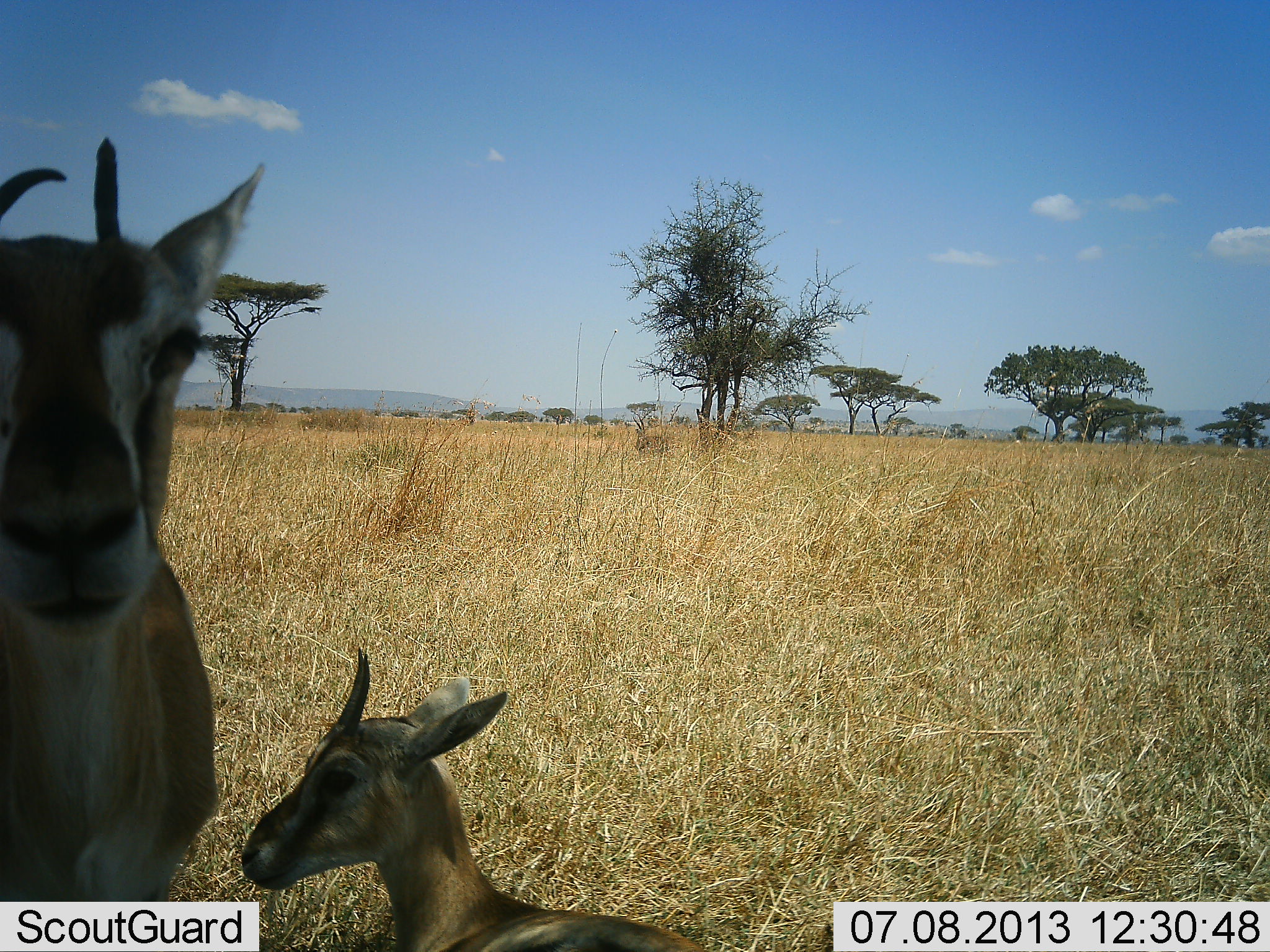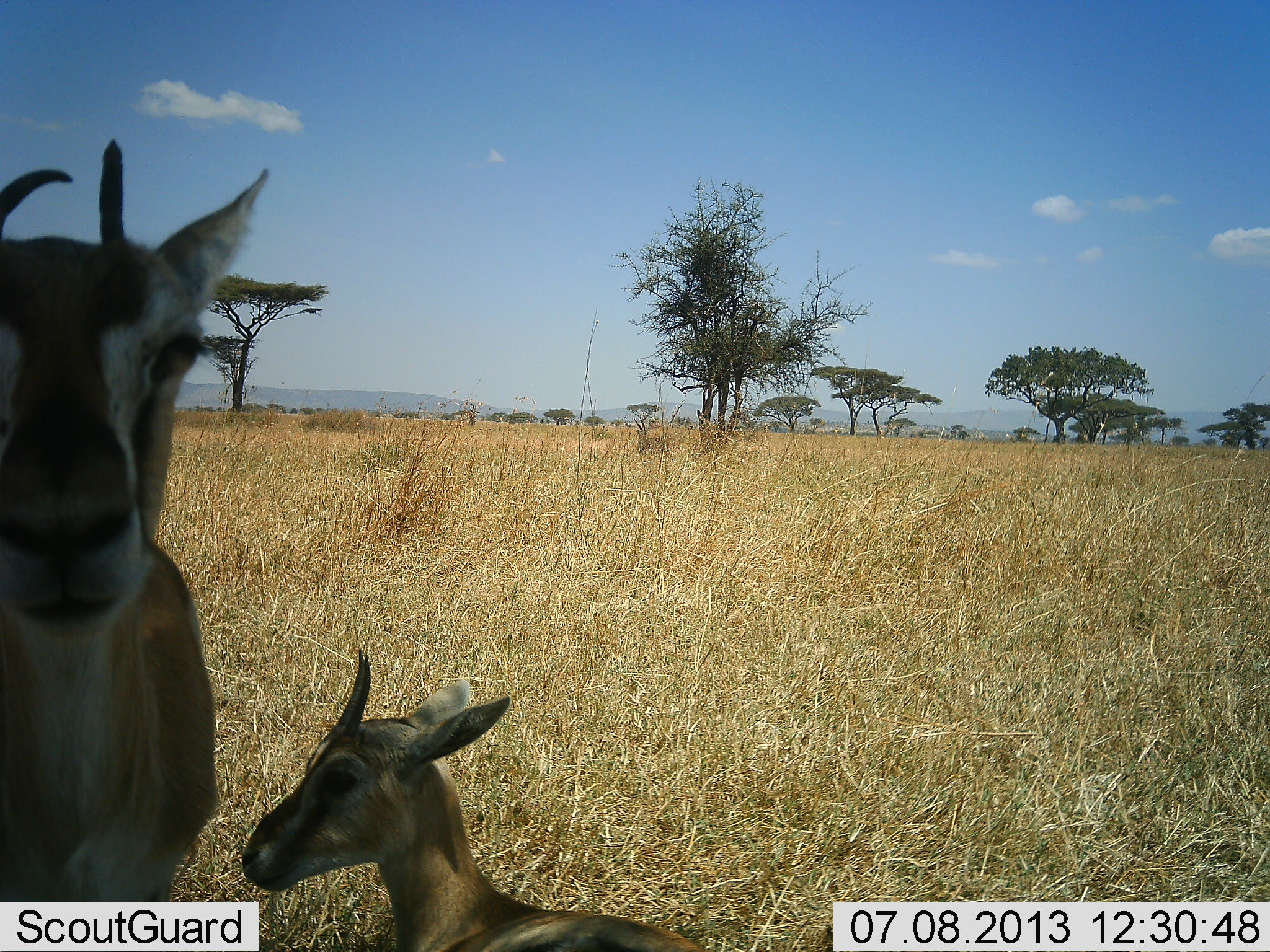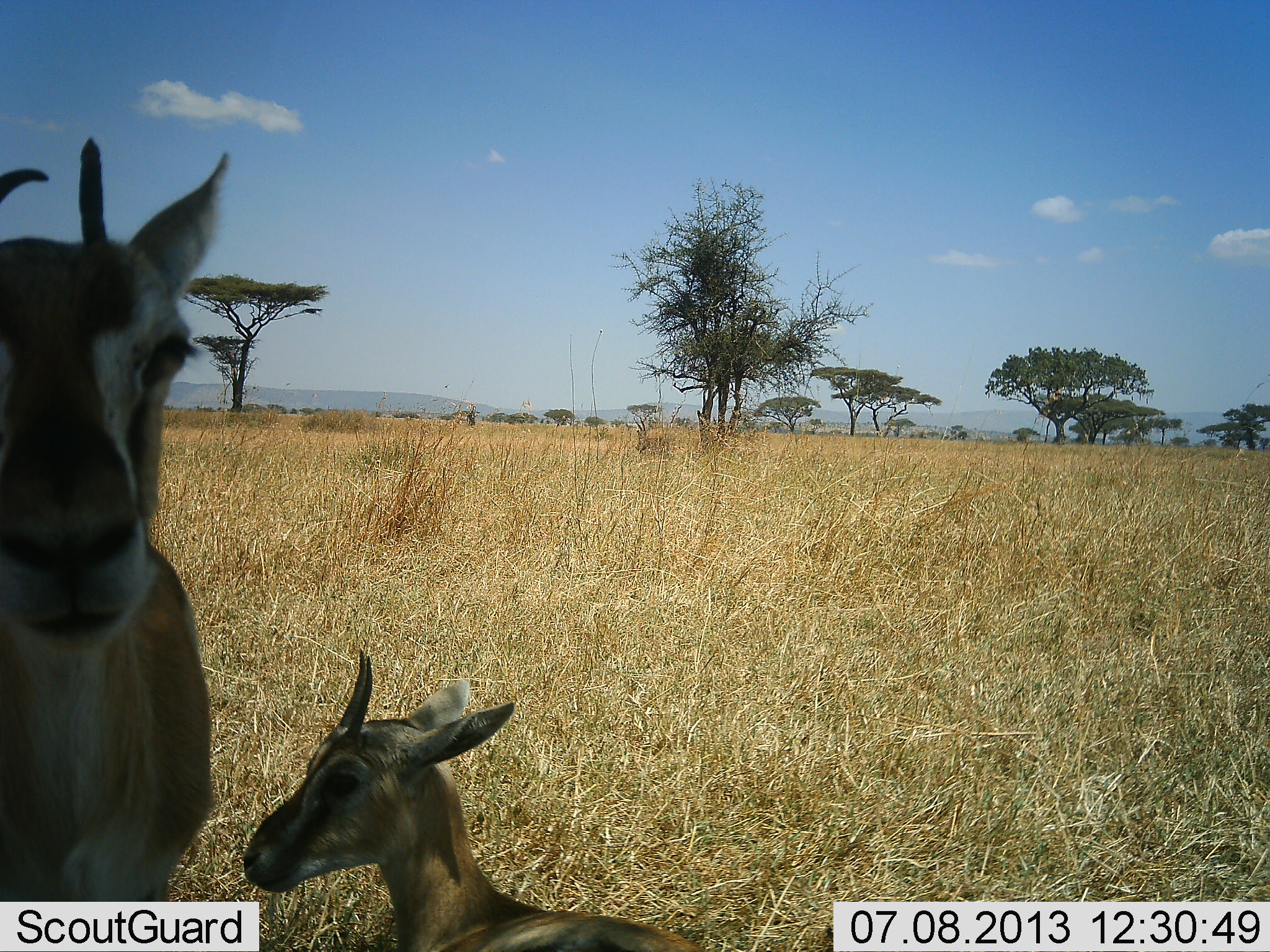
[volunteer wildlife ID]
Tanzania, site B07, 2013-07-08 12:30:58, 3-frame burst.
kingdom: Animalia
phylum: Chordata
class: Mammalia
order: Artiodactyla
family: Bovidae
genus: Eudorcas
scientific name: Eudorcas thomsonii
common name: thomson's gazelle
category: gazellethomsons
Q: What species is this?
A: Gazellethomsons (thomson's gazelle) (Eudorcas thomsonii).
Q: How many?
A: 2.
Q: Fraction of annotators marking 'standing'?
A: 96%.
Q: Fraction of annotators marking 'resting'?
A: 56%.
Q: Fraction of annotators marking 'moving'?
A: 0%.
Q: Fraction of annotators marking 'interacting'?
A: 4%.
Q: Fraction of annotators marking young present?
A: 52%.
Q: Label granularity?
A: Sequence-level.